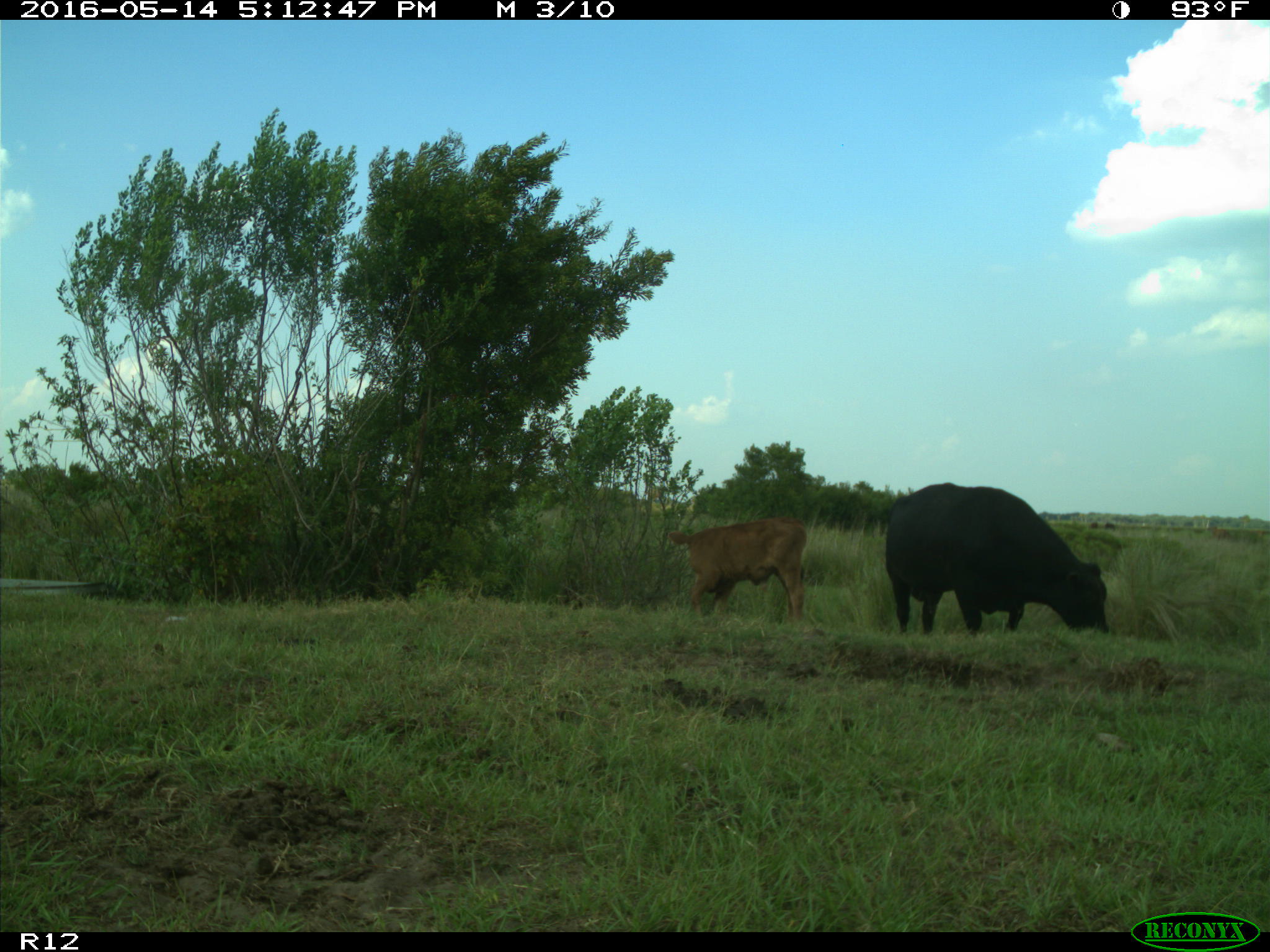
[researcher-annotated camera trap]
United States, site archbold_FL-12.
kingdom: Animalia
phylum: Chordata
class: Mammalia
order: Artiodactyla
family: Bovidae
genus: Bos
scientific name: Bos taurus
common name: domestic cow